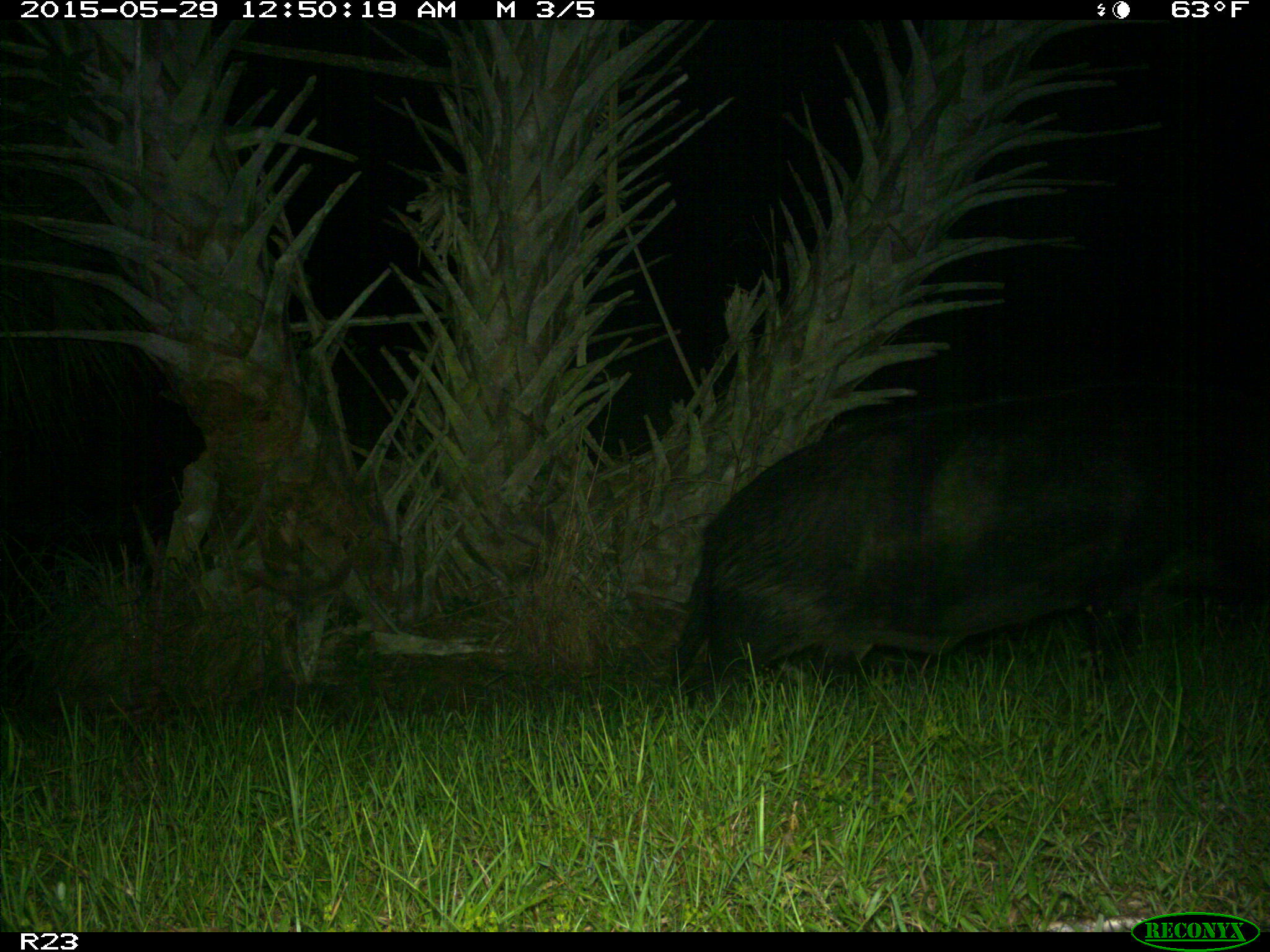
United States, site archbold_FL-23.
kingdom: Animalia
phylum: Chordata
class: Mammalia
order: Artiodactyla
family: Bovidae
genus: Bos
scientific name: Bos taurus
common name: domestic cow